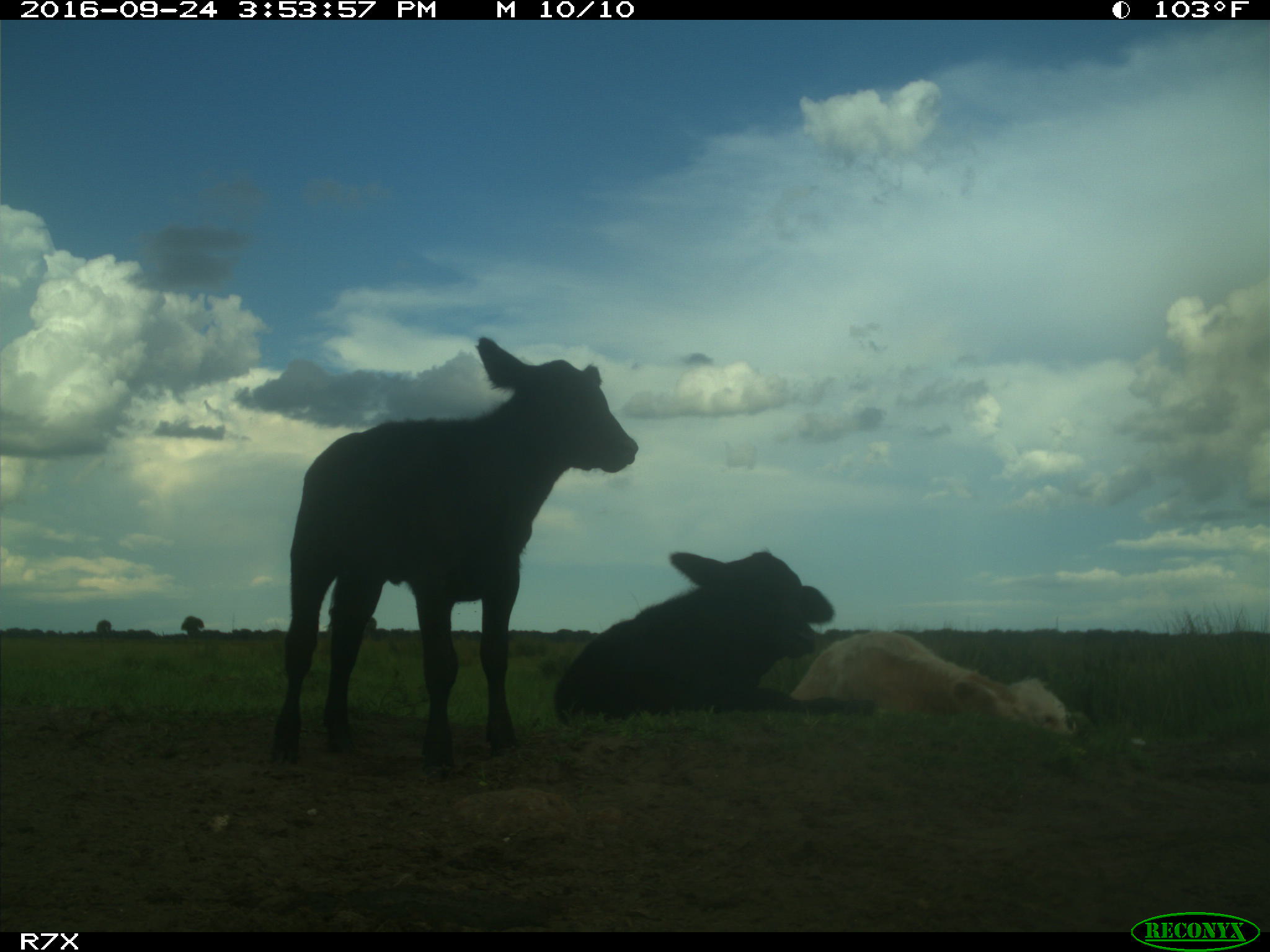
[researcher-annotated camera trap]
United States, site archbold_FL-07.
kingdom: Animalia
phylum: Chordata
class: Mammalia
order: Artiodactyla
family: Bovidae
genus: Bos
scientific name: Bos taurus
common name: domestic cow